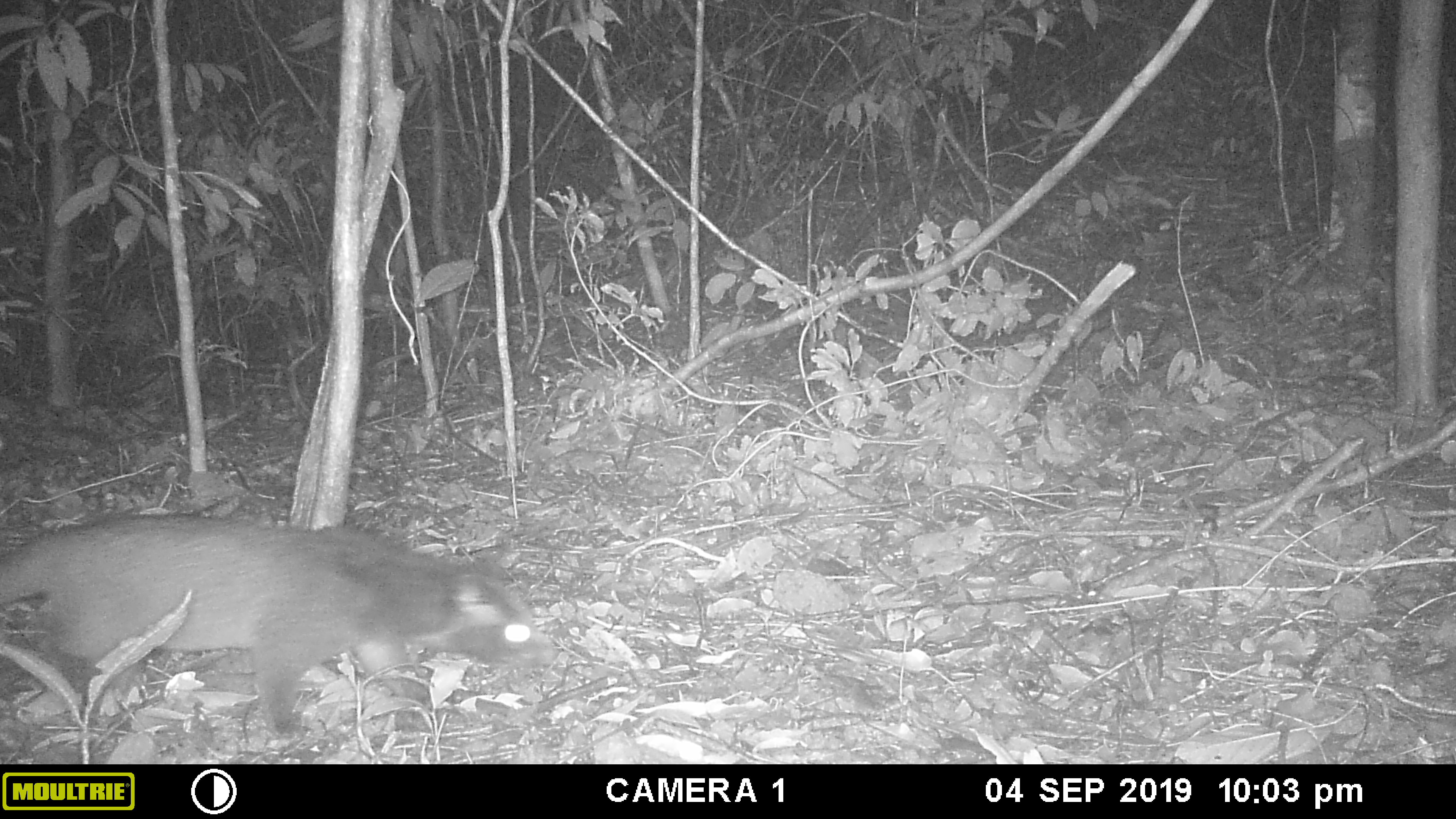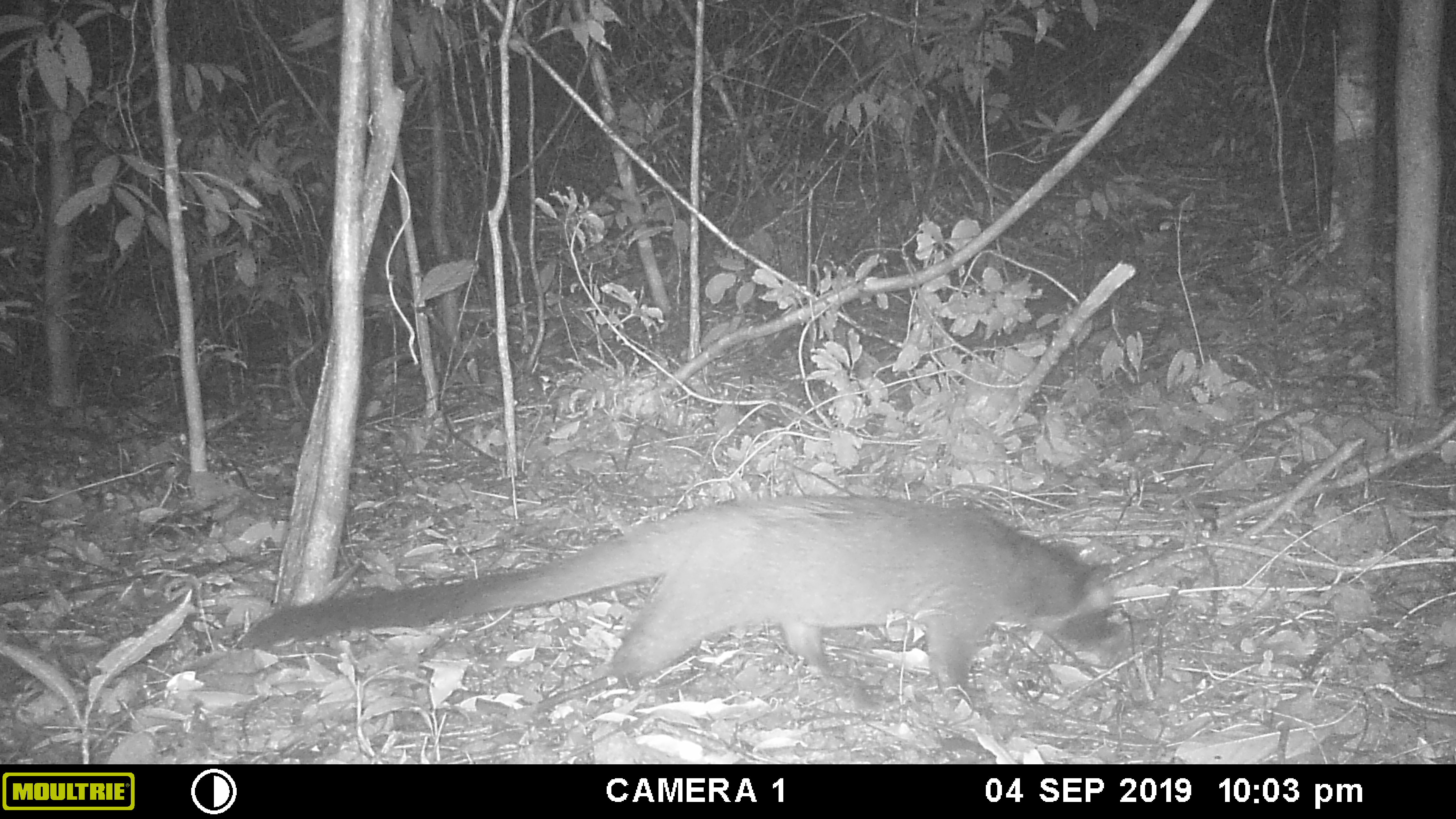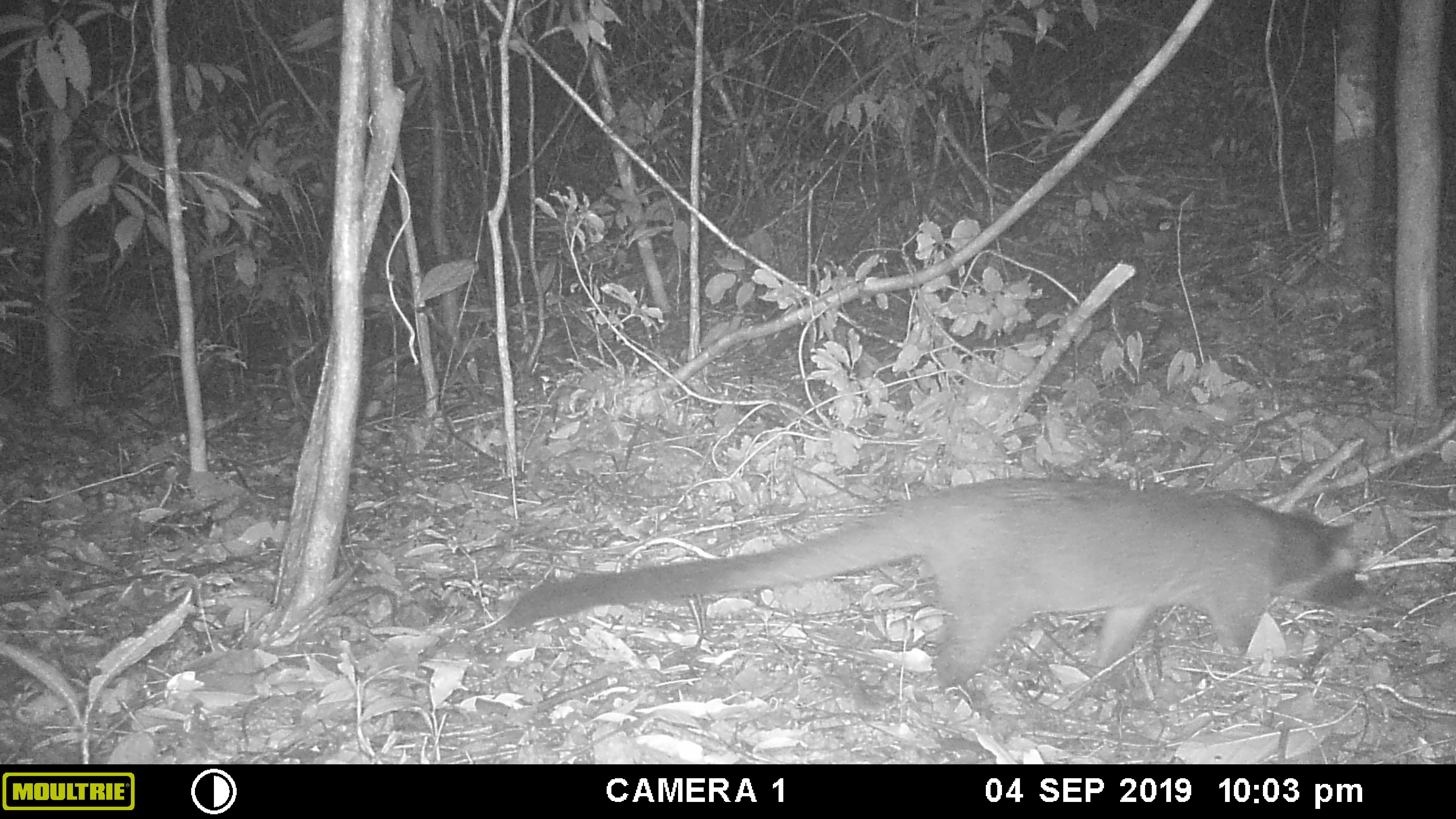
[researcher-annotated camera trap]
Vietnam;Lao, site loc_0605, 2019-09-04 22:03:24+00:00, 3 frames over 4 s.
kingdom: Animalia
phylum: Chordata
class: Mammalia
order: Carnivora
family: Viverridae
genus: Paguma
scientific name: Paguma larvata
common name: masked palm civet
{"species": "masked palm civet (Paguma larvata)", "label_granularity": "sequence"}